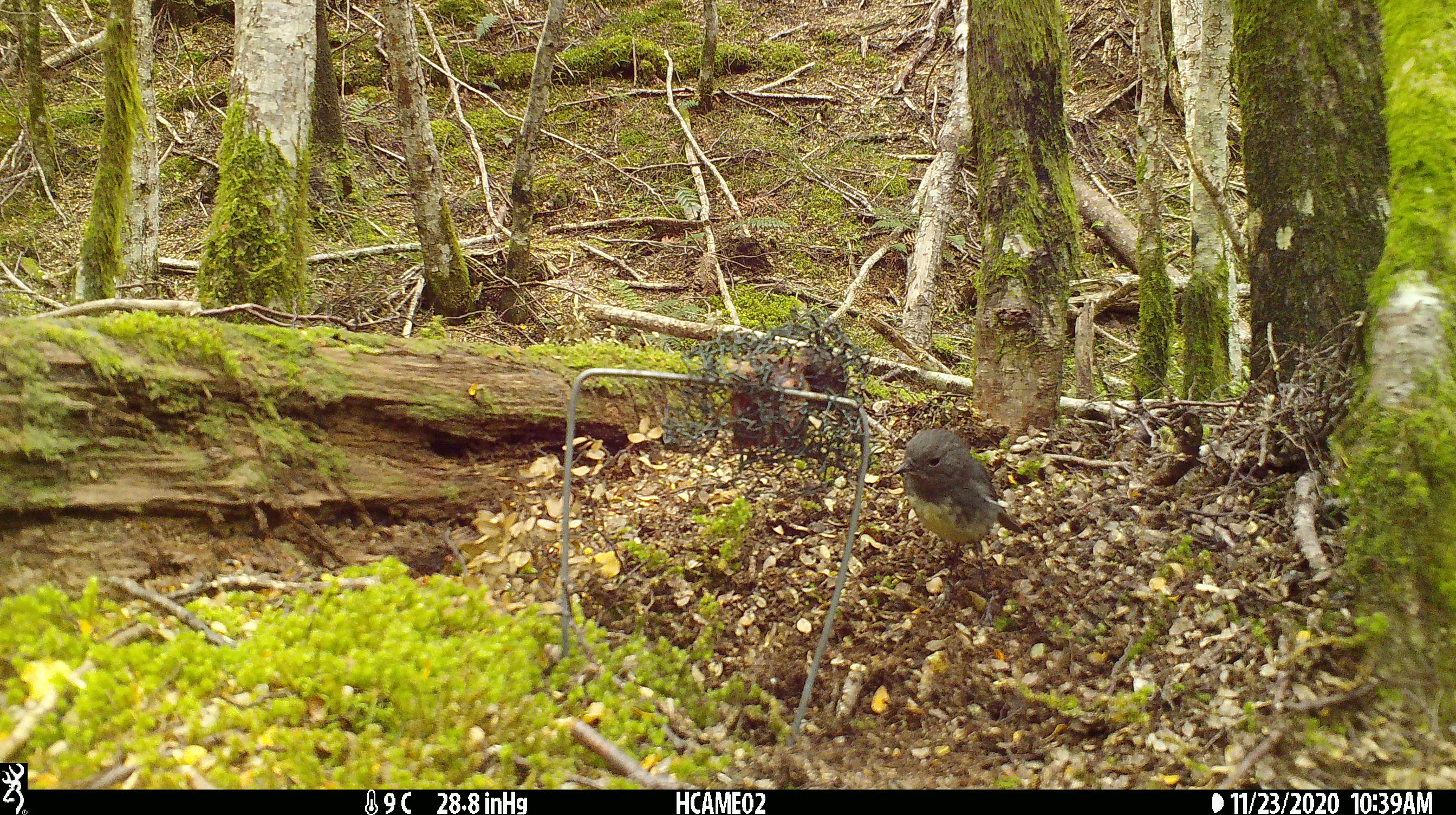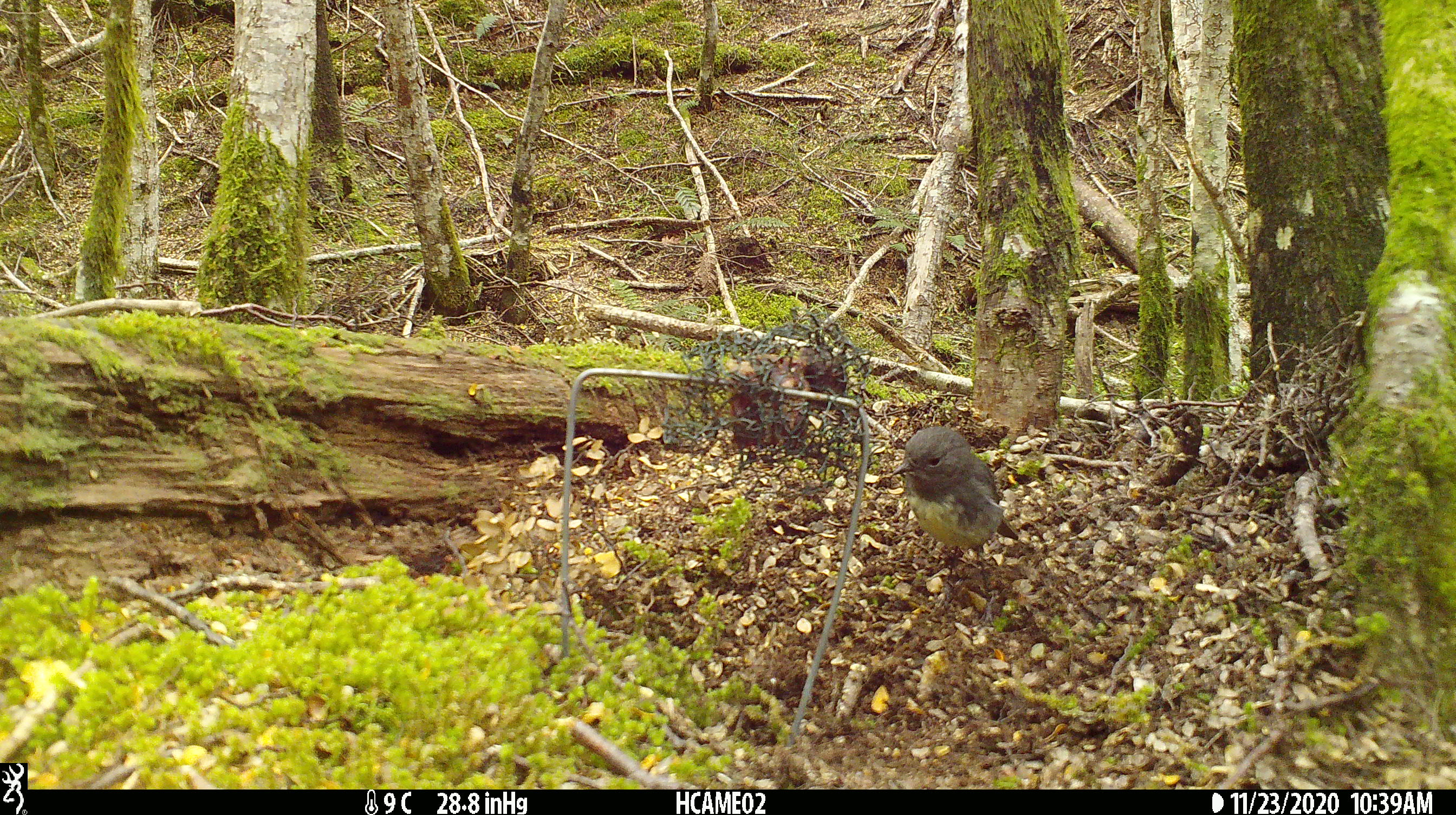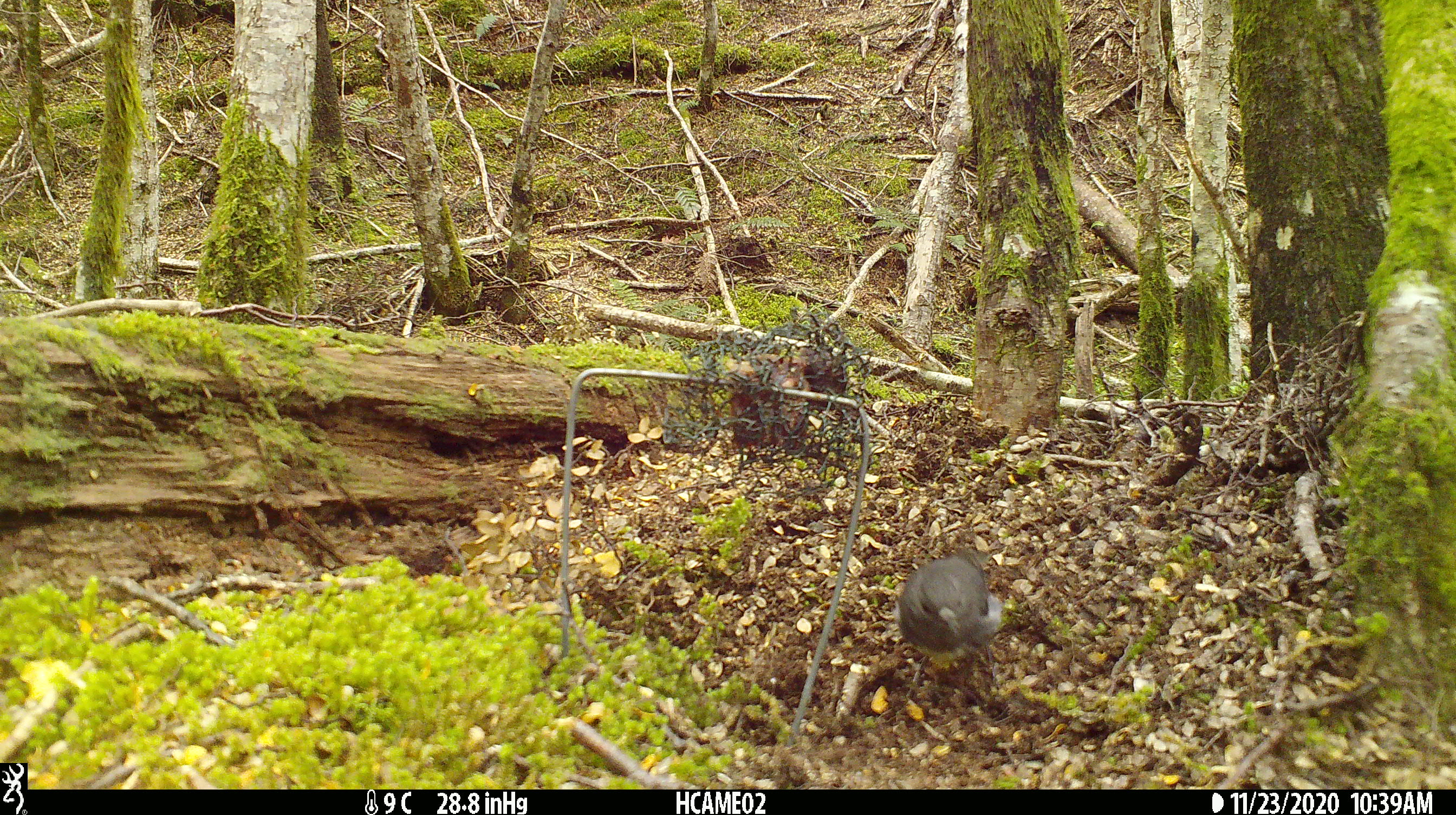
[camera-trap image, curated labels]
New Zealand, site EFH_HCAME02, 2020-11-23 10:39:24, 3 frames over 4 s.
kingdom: Animalia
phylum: Chordata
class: Aves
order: Passeriformes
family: Petroicidae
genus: Petroica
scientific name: Petroica australis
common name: new zealand robin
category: robin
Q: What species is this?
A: Robin (new zealand robin) (Petroica australis).